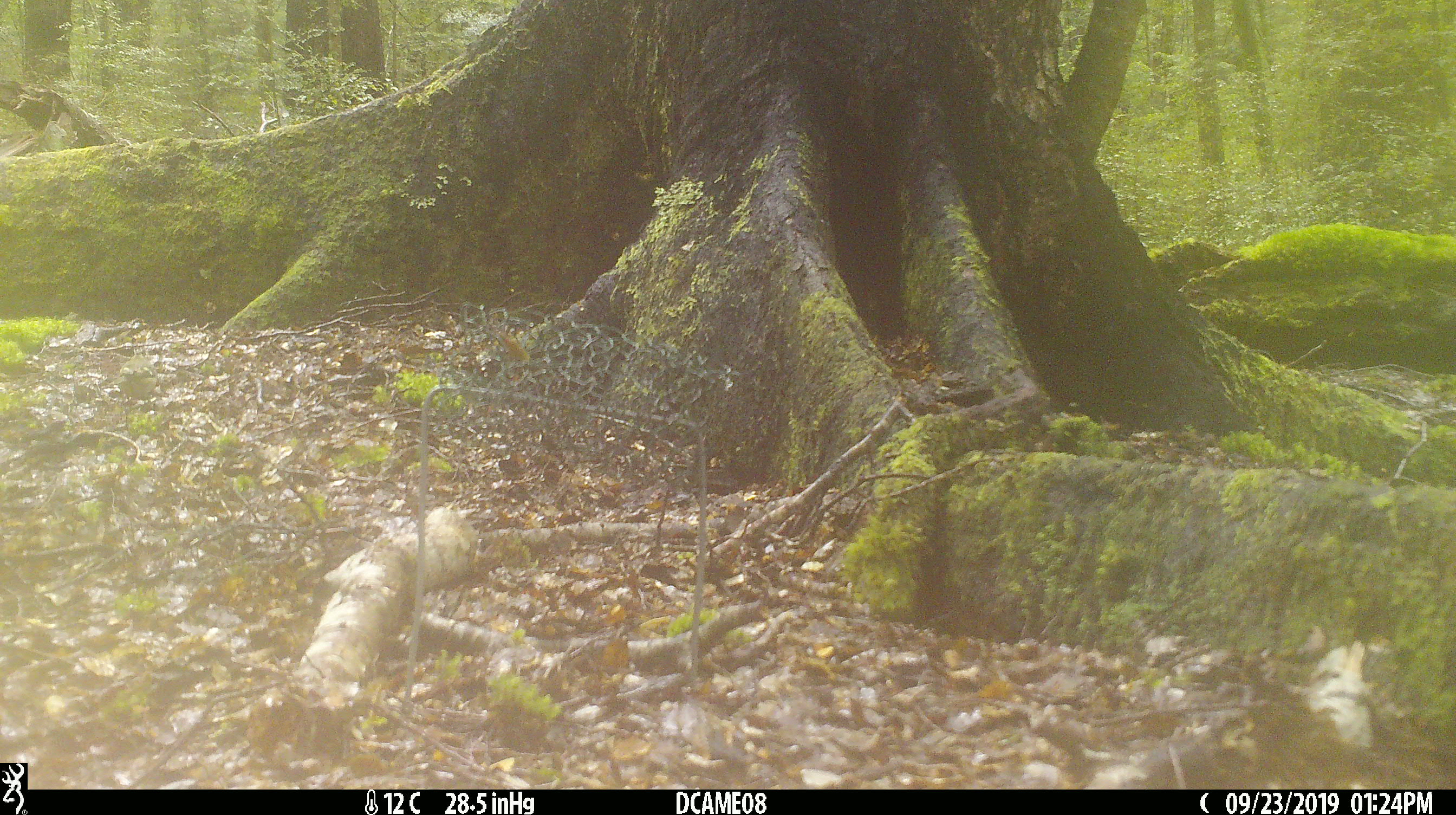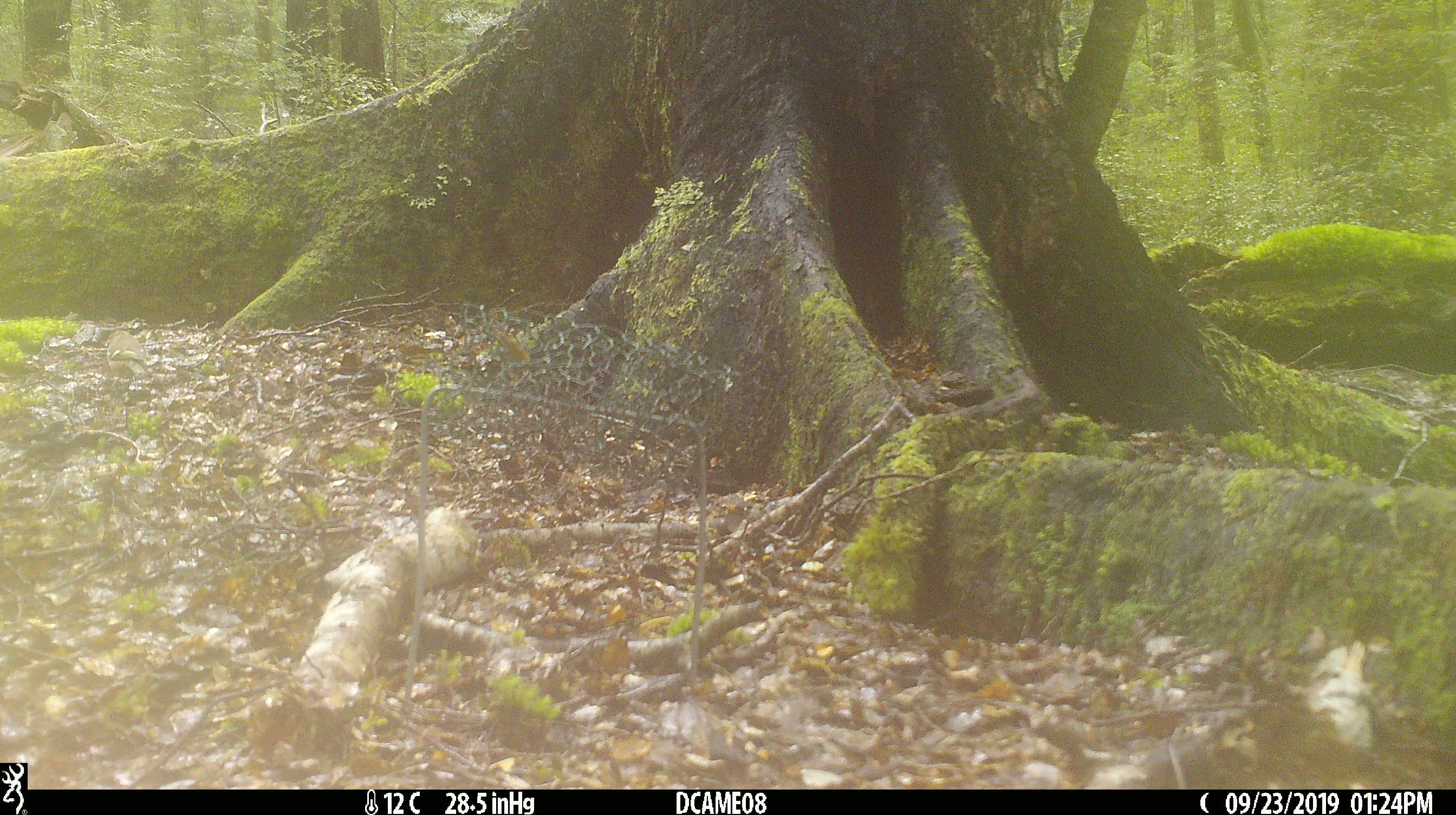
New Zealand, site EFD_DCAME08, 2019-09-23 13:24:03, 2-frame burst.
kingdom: Animalia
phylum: Chordata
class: Aves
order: Passeriformes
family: Fringillidae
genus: Fringilla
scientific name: Fringilla coelebs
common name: common chaffinch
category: chaffinch